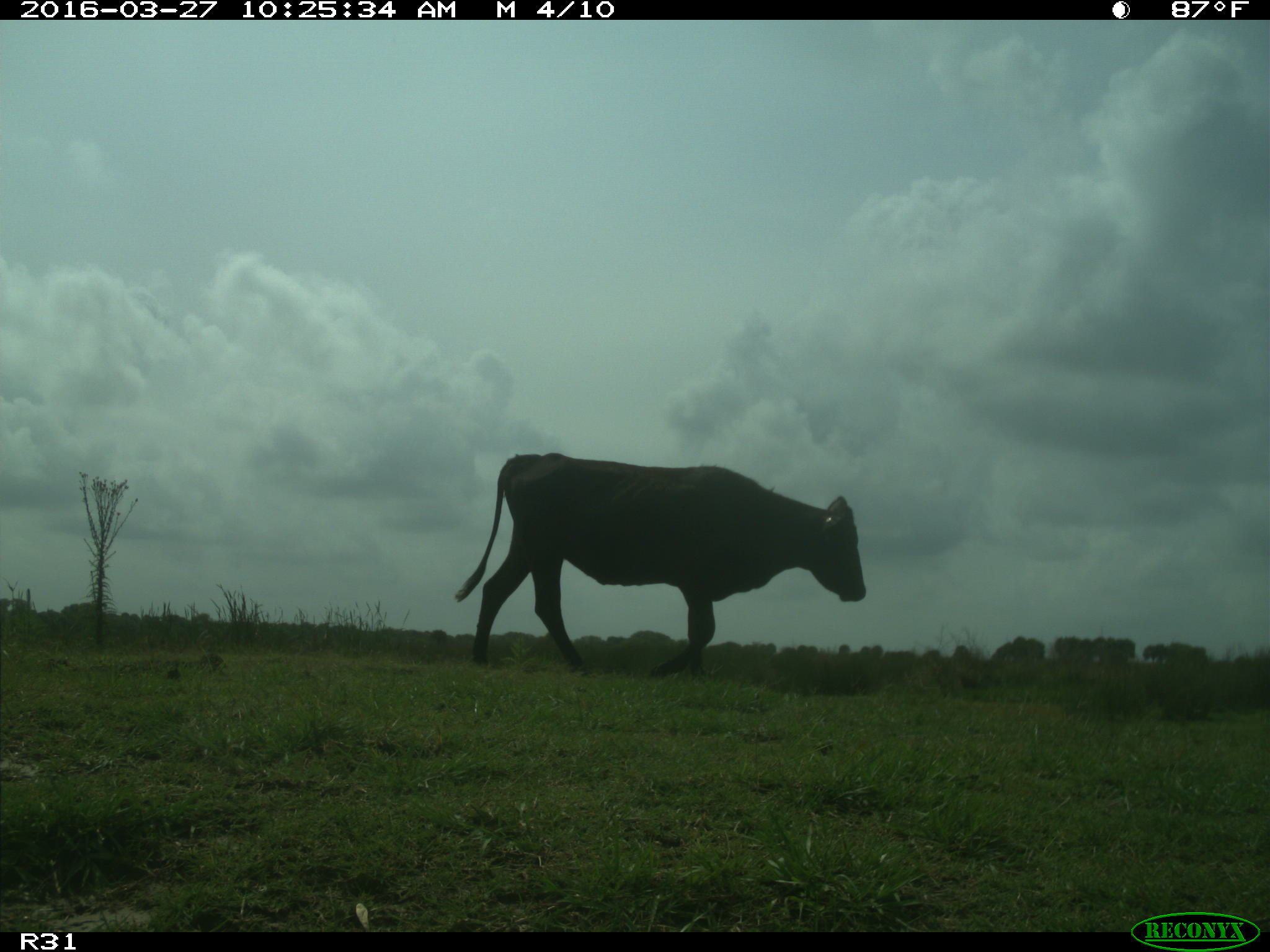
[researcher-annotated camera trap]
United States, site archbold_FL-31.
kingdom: Animalia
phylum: Chordata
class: Mammalia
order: Artiodactyla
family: Bovidae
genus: Bos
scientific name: Bos taurus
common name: domestic cow